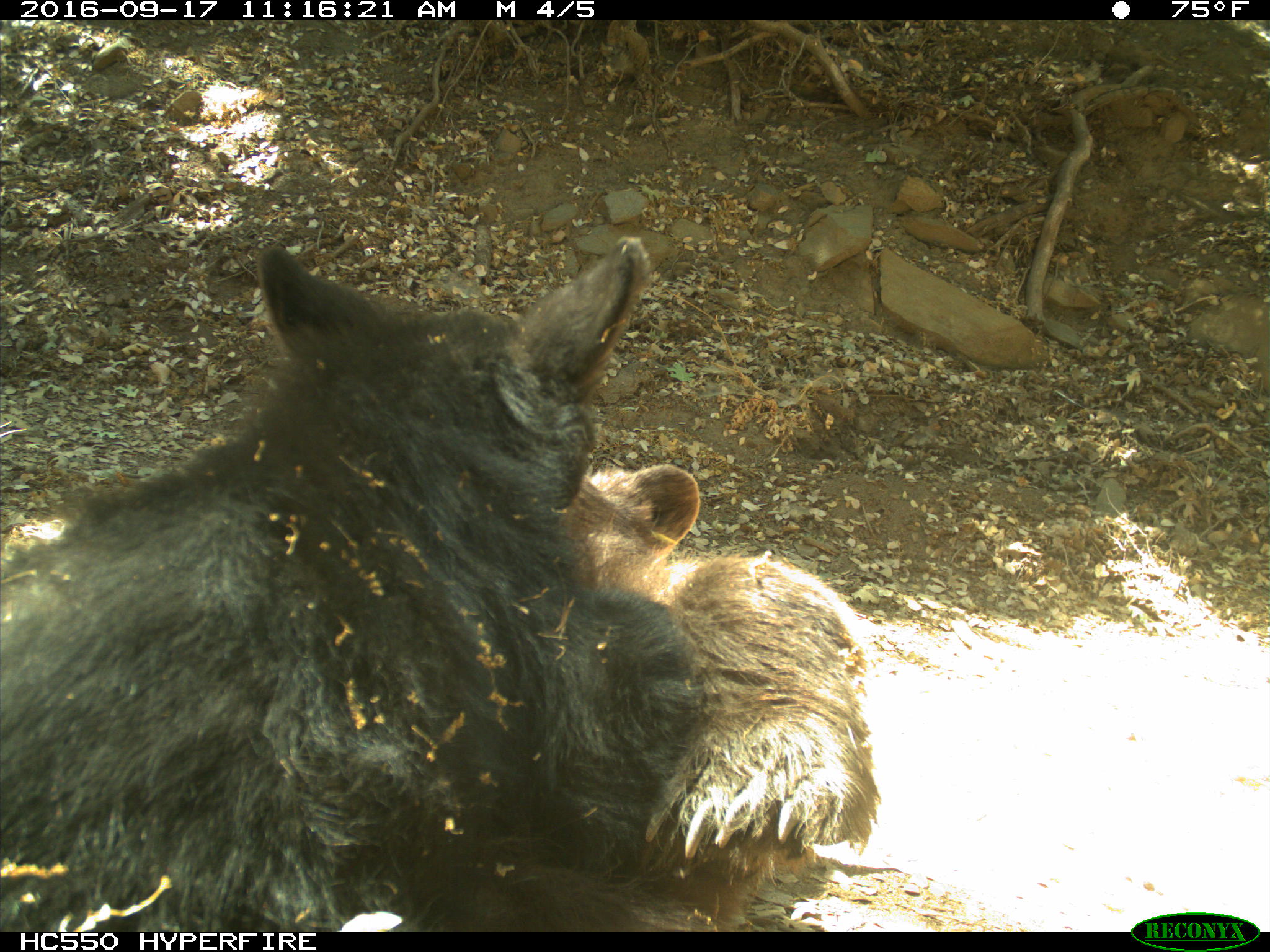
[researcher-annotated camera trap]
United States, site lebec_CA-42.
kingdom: Animalia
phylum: Chordata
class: Mammalia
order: Carnivora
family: Ursidae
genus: Ursus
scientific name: Ursus americanus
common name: american black bear